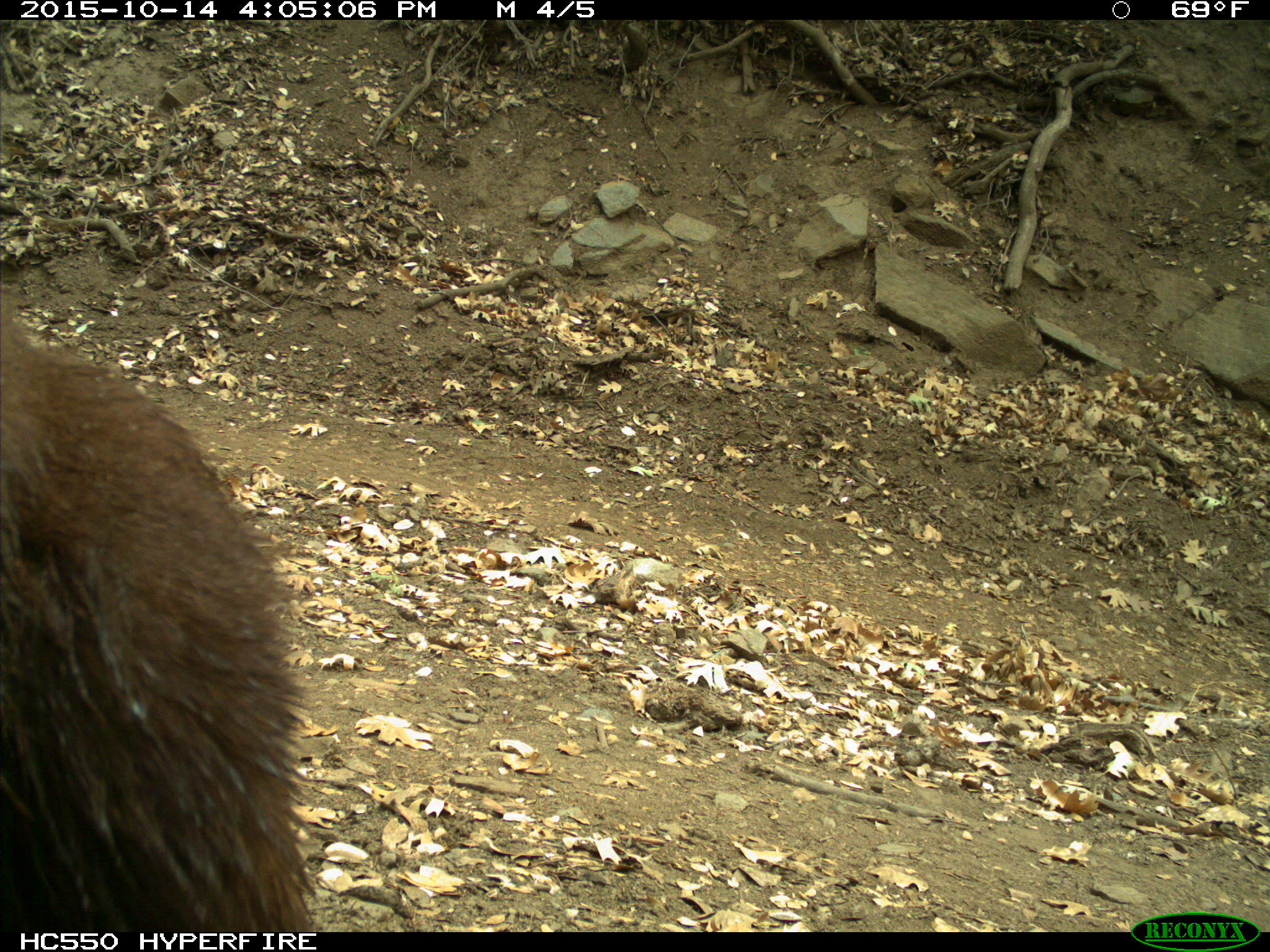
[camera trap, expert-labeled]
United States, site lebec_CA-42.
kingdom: Animalia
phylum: Chordata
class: Mammalia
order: Carnivora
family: Ursidae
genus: Ursus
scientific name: Ursus americanus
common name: american black bear